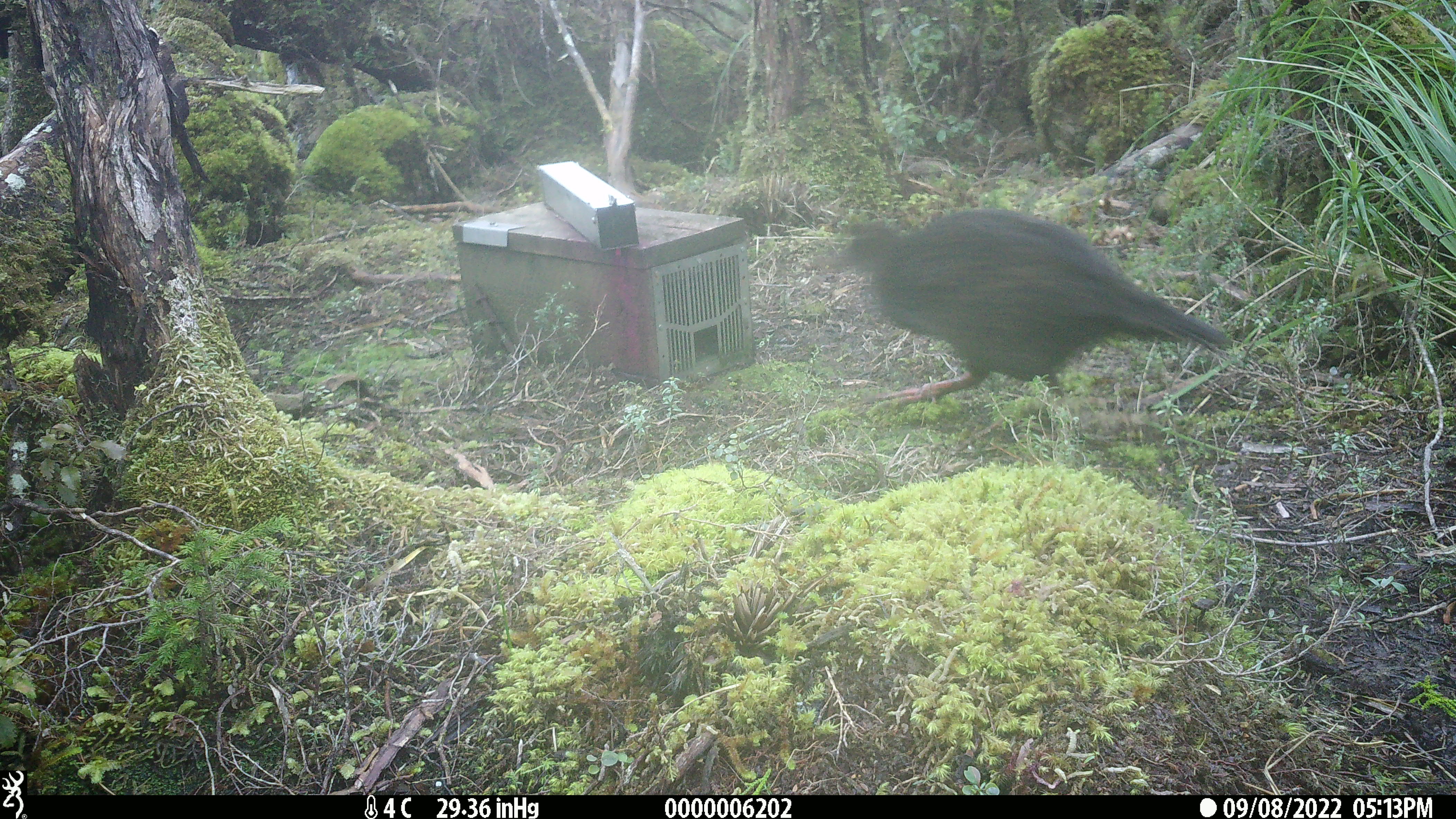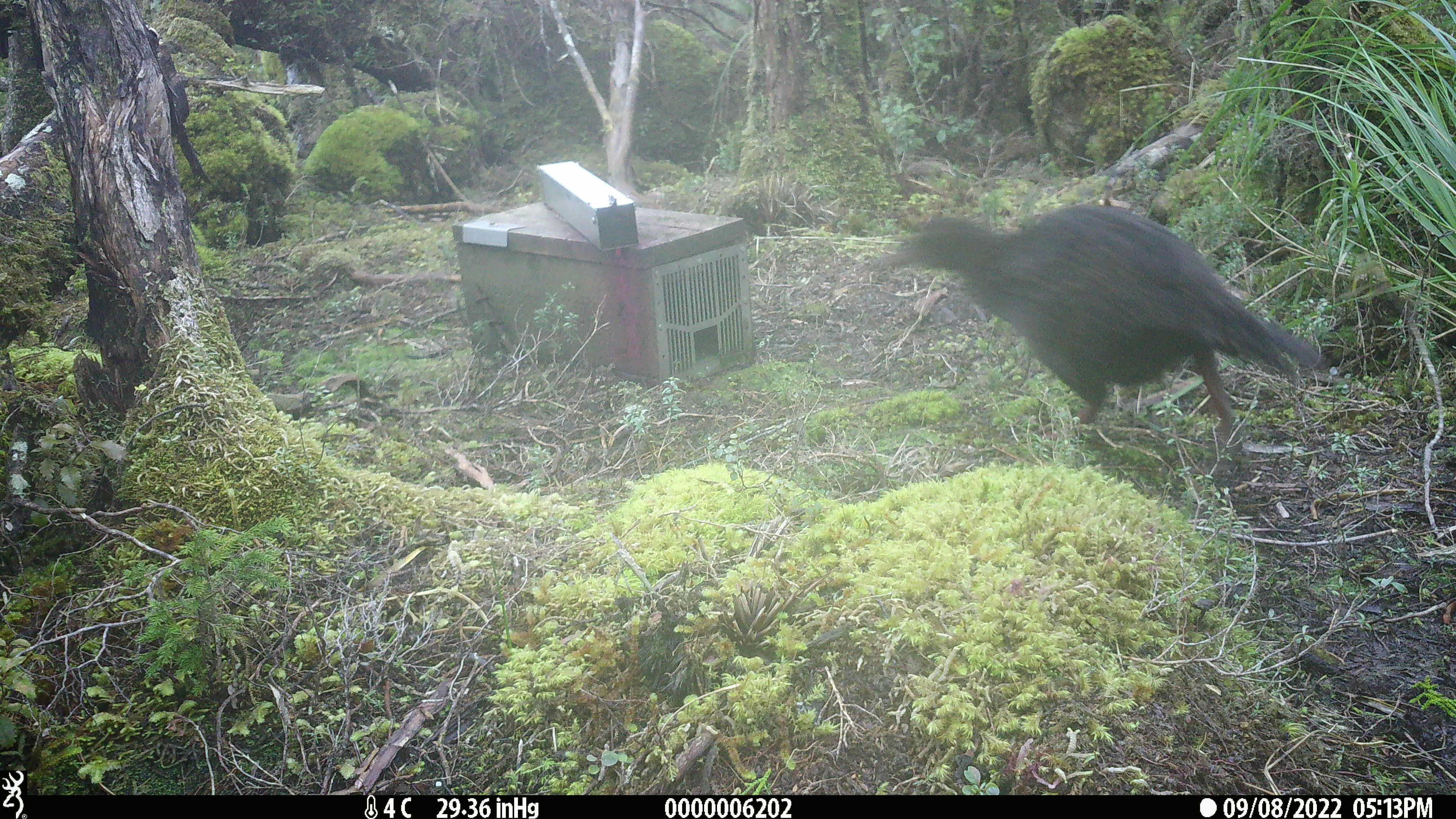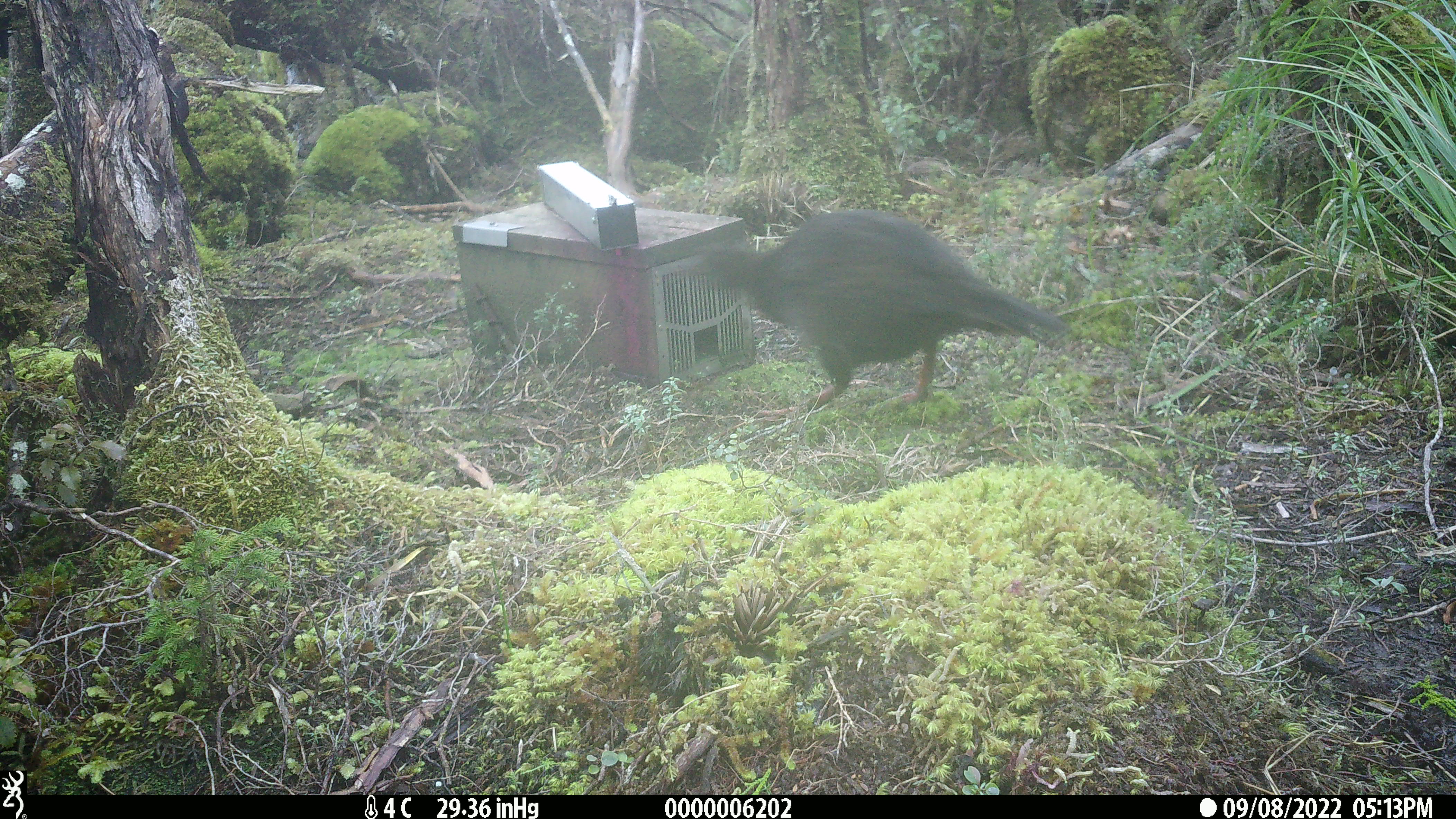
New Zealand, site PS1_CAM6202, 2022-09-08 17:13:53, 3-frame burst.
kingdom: Animalia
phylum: Chordata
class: Aves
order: Gruiformes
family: Rallidae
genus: Gallirallus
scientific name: Gallirallus australis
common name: weka